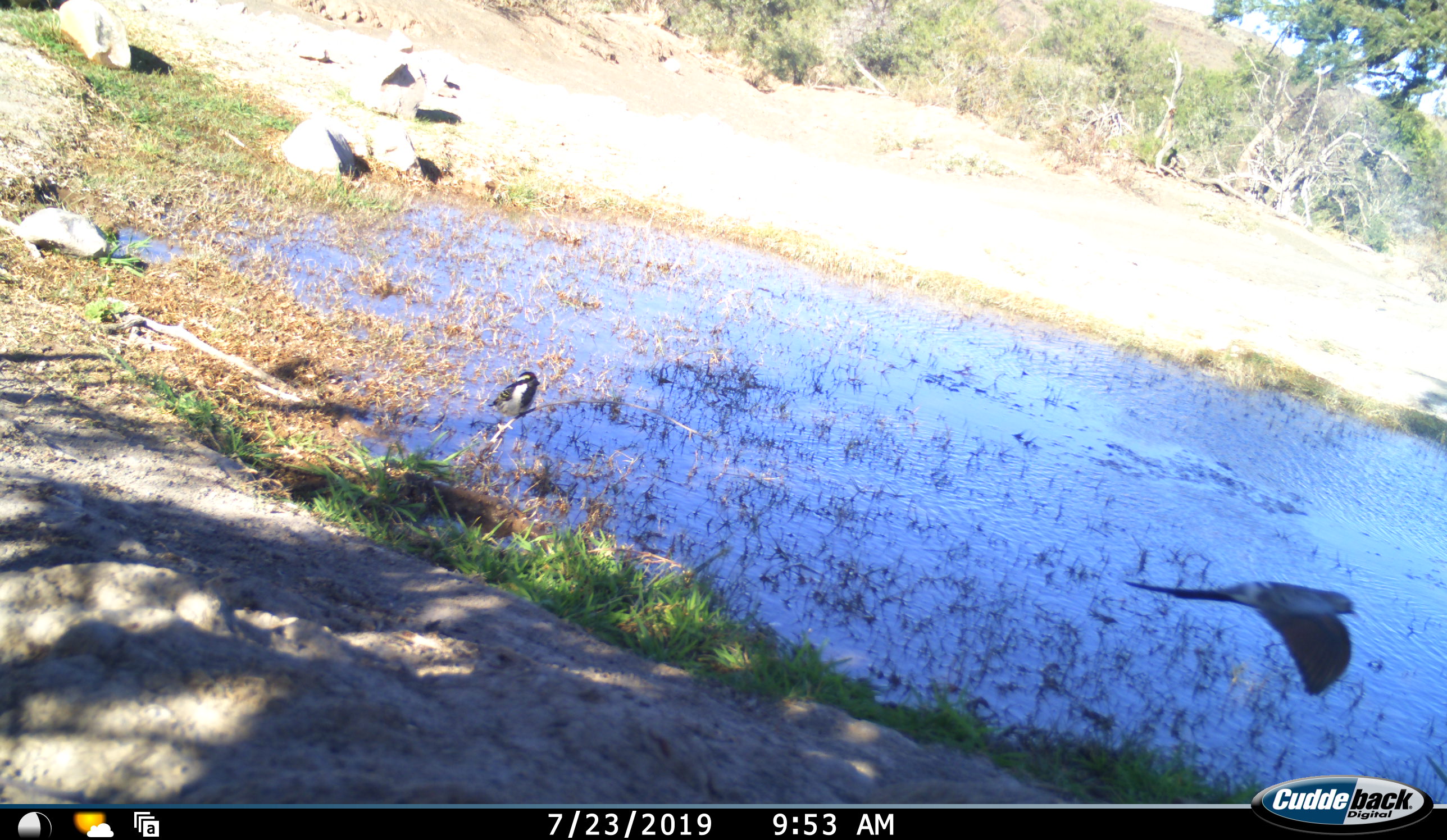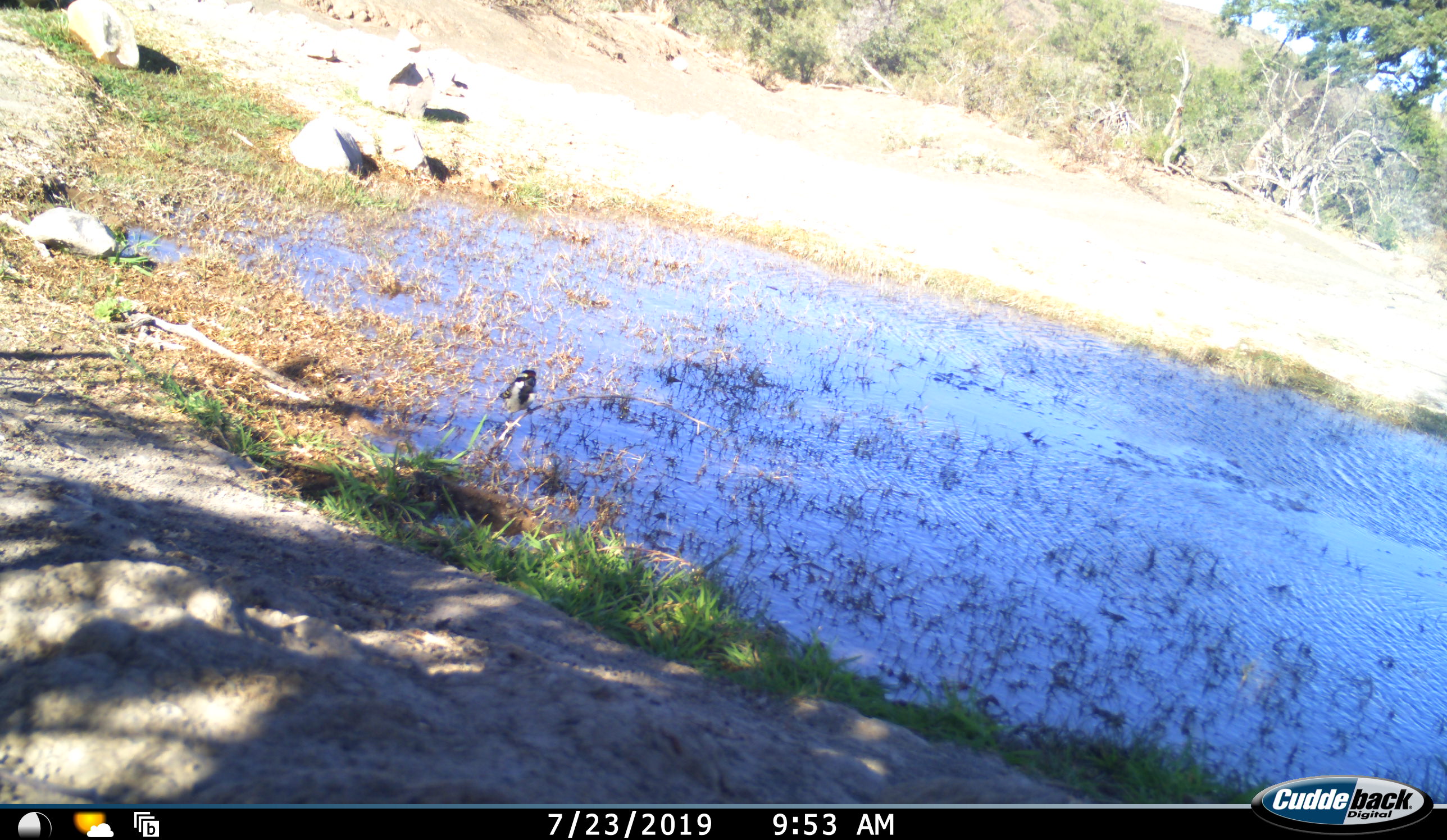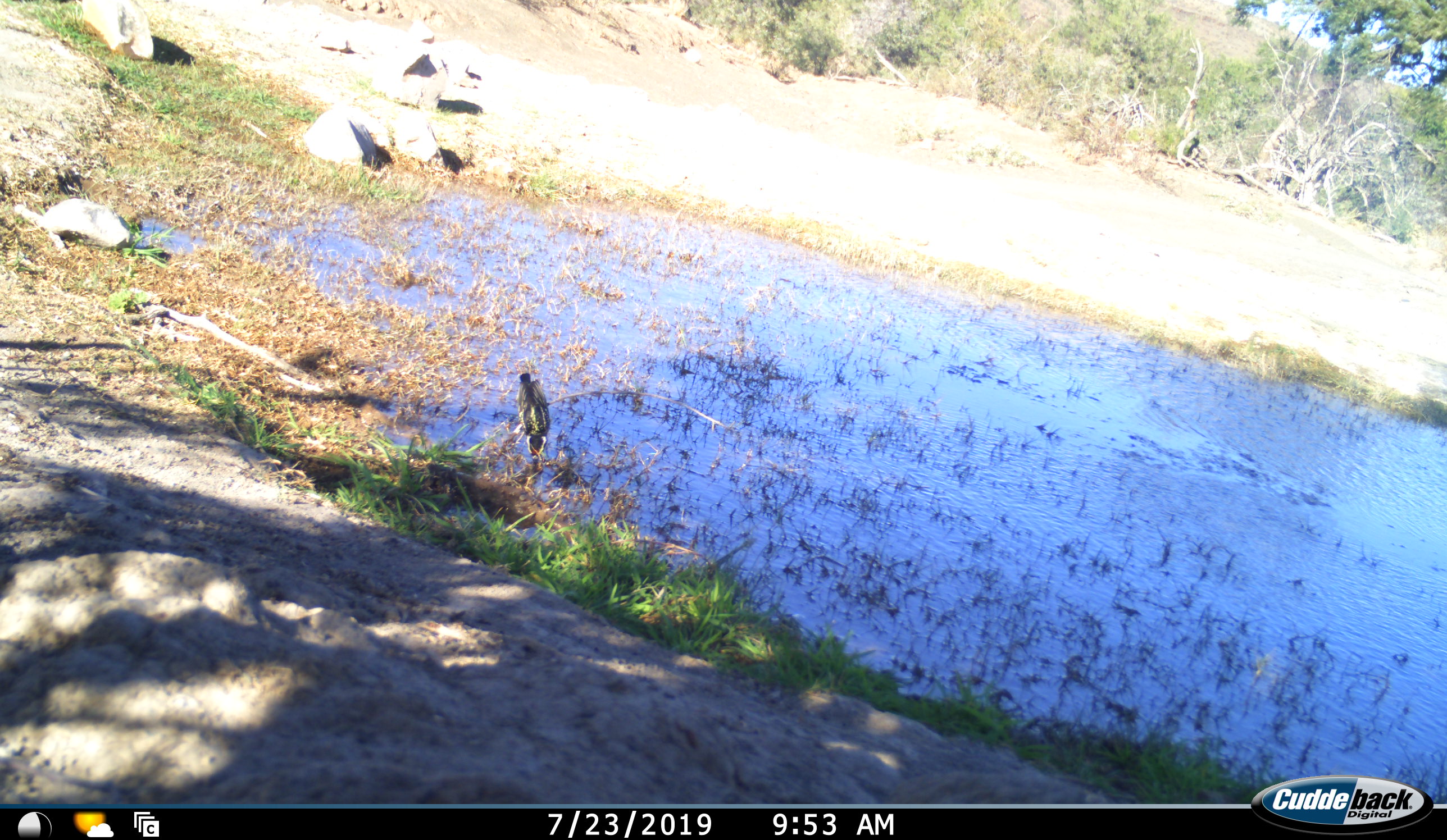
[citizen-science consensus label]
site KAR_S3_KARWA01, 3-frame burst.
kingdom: Animalia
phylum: Chordata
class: Aves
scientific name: Aves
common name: bird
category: birdother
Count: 2.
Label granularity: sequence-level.